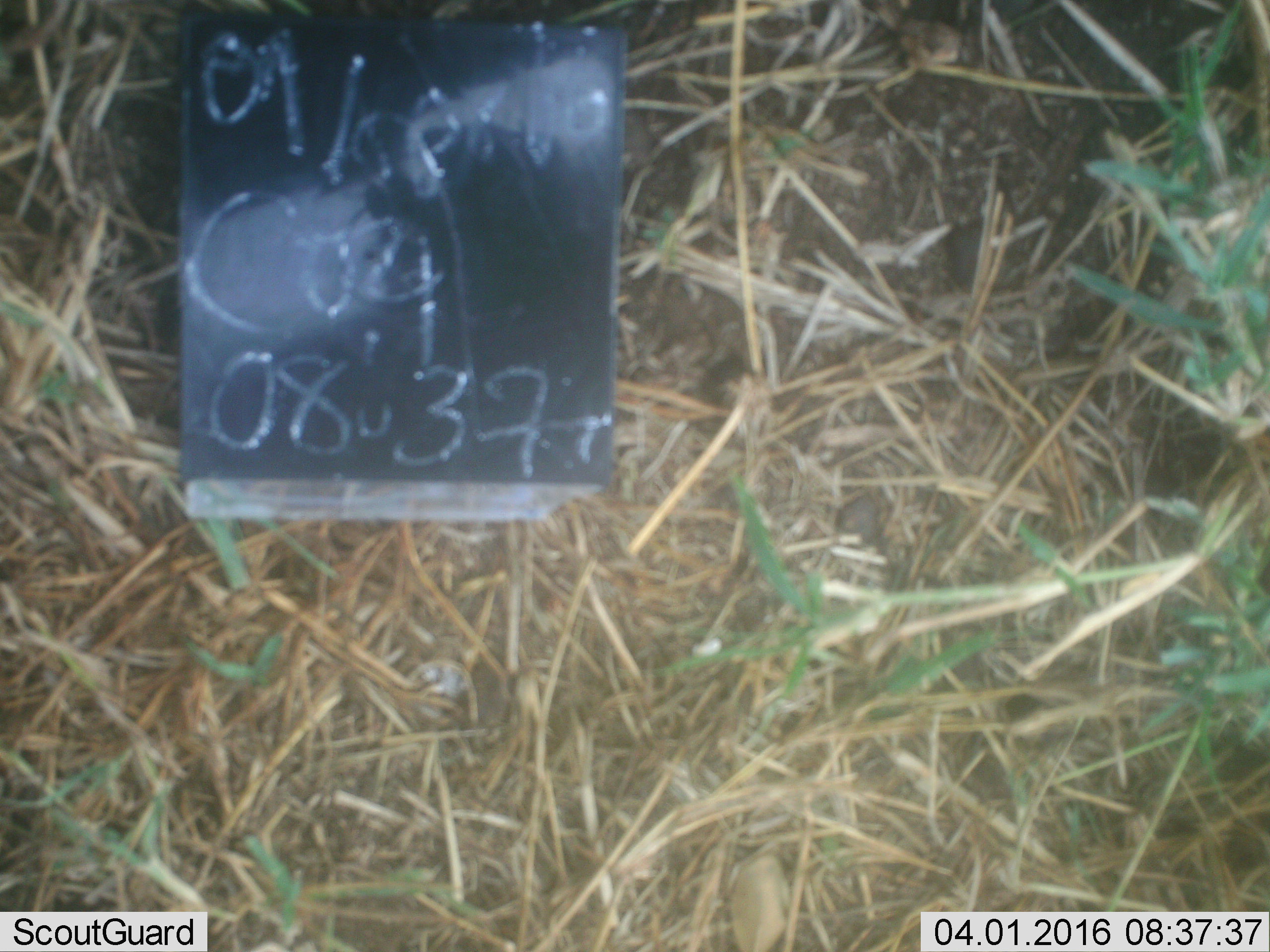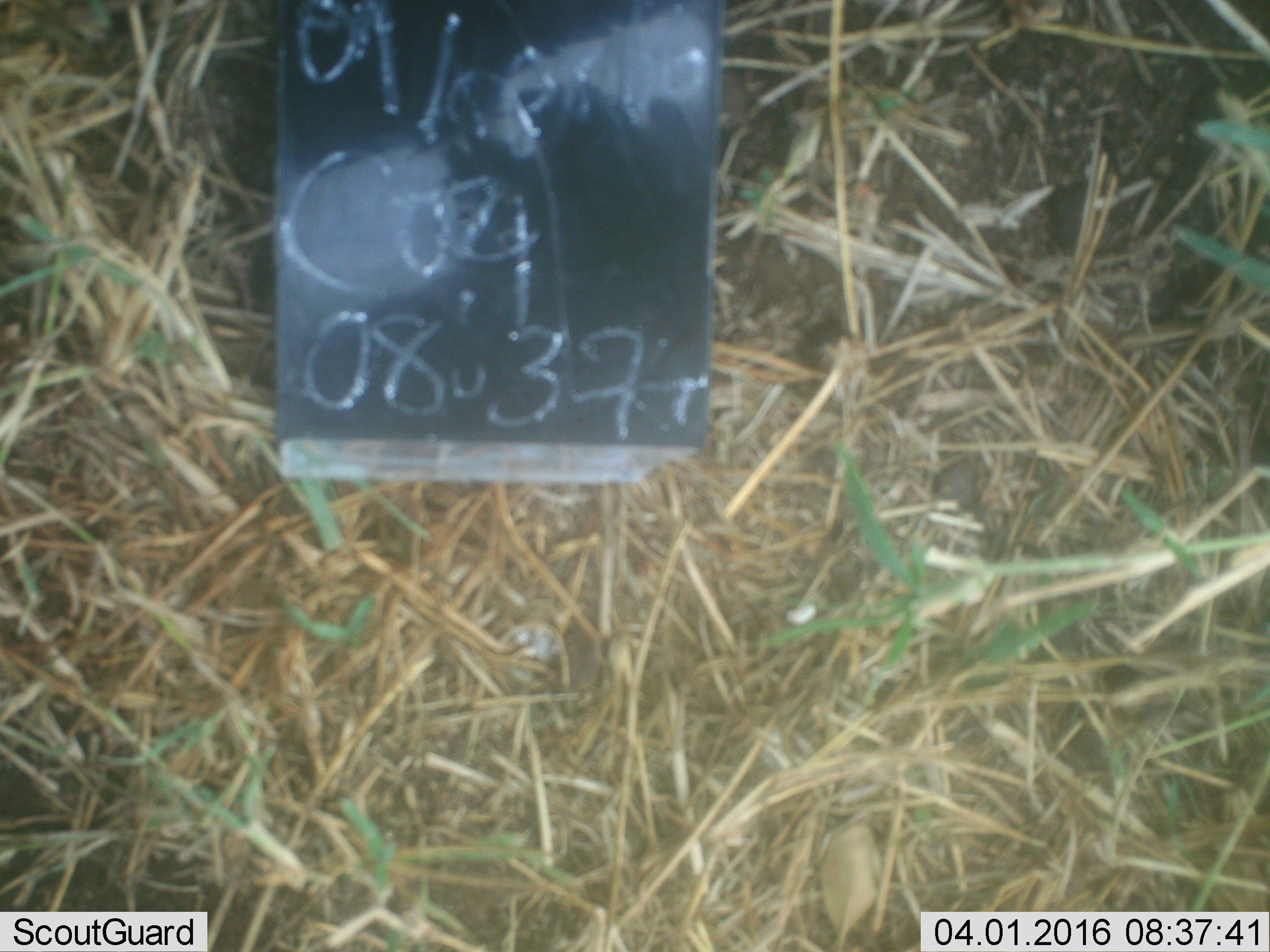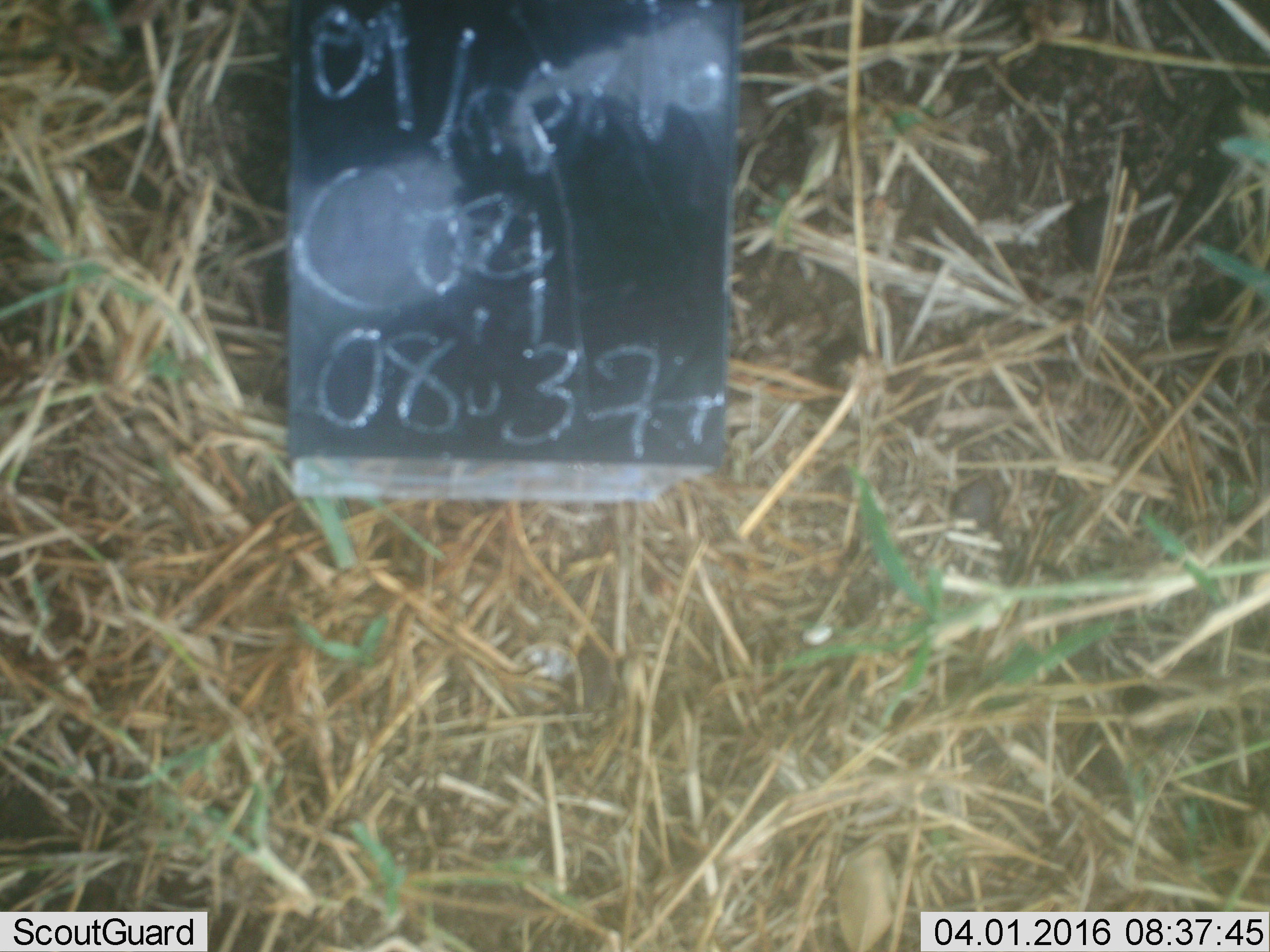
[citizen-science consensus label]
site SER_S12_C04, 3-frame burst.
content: unidentified animal